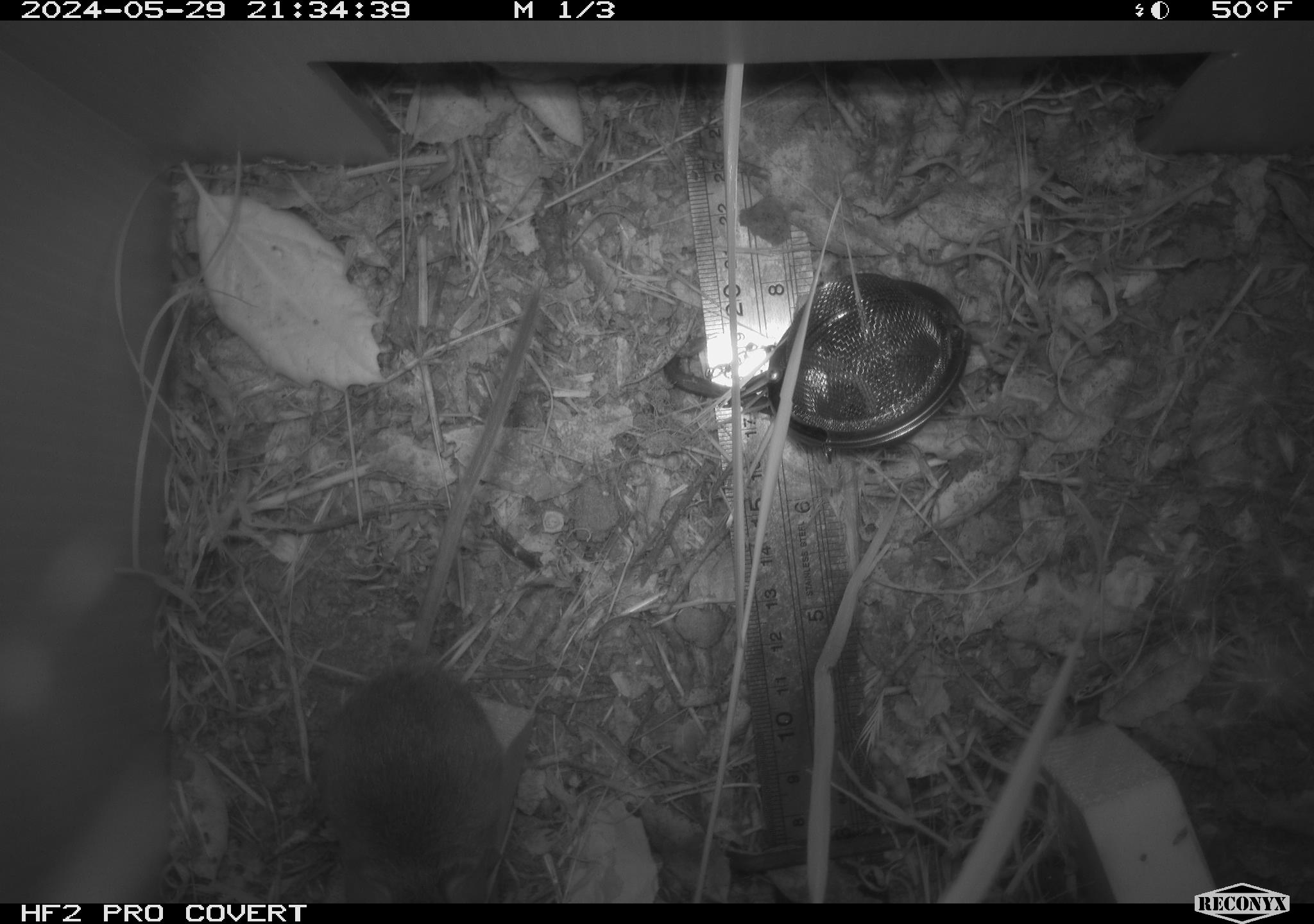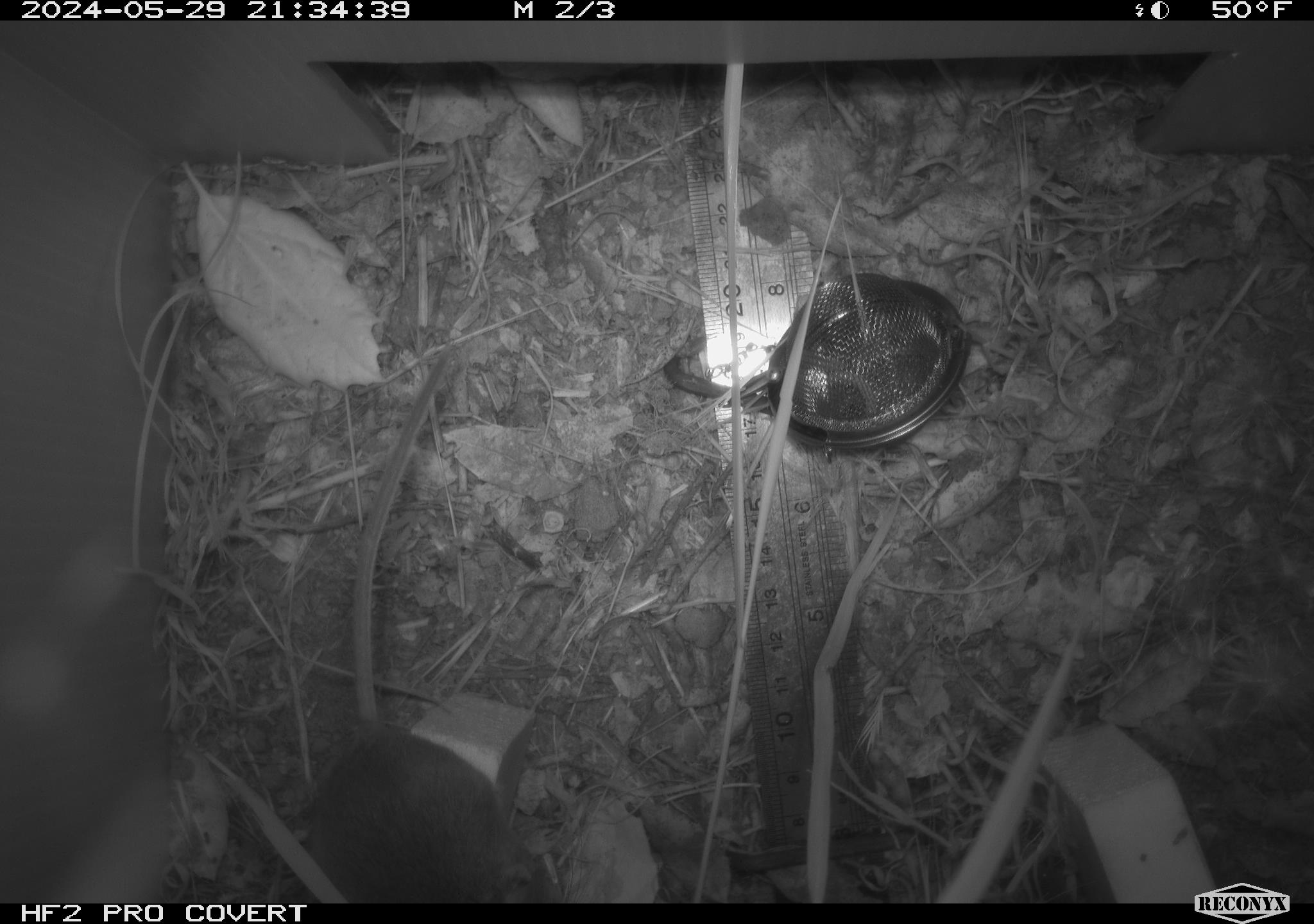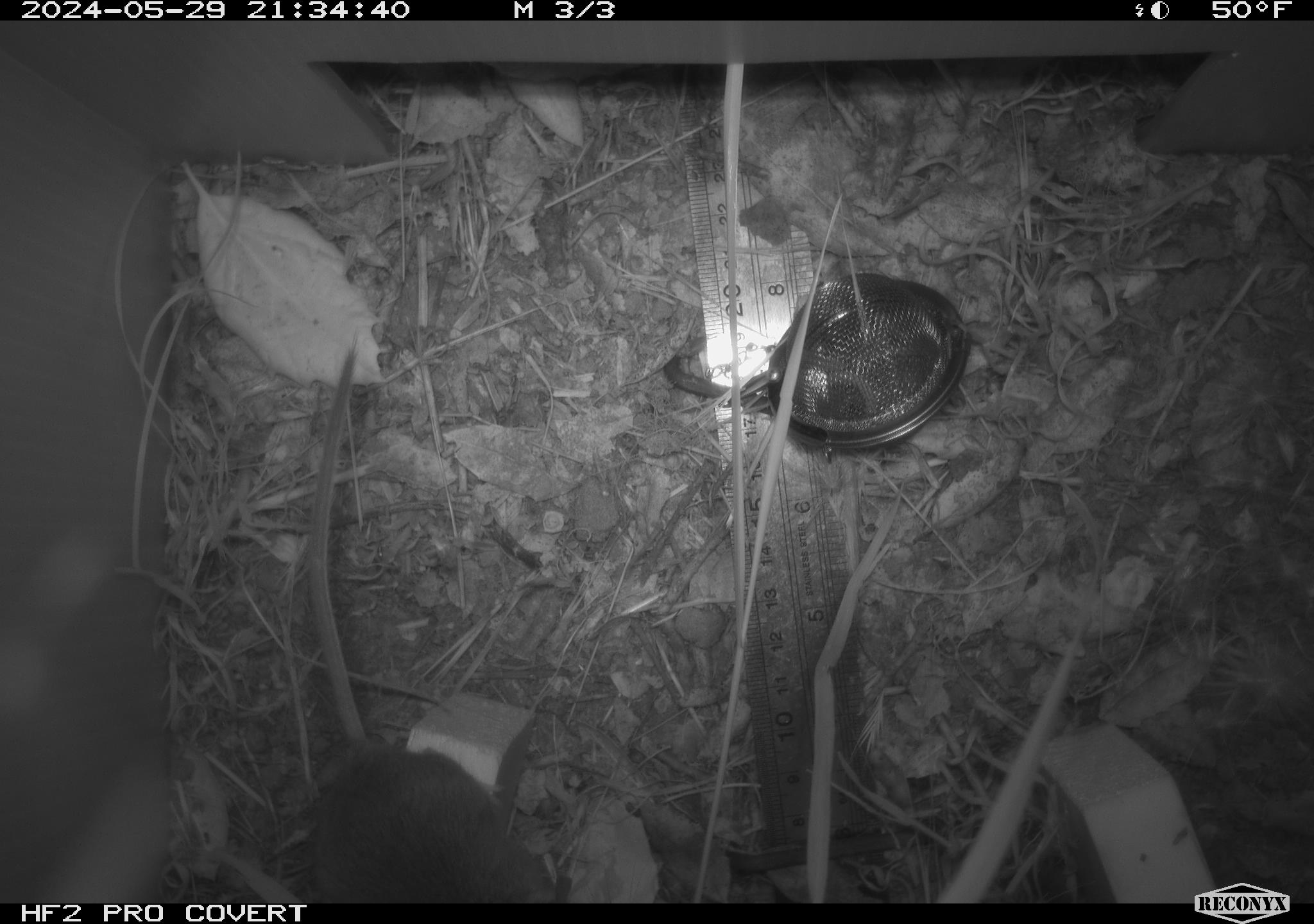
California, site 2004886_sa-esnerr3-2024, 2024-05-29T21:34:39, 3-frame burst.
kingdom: Animalia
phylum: Chordata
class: Mammalia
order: Rodentia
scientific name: Rodentia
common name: rodent